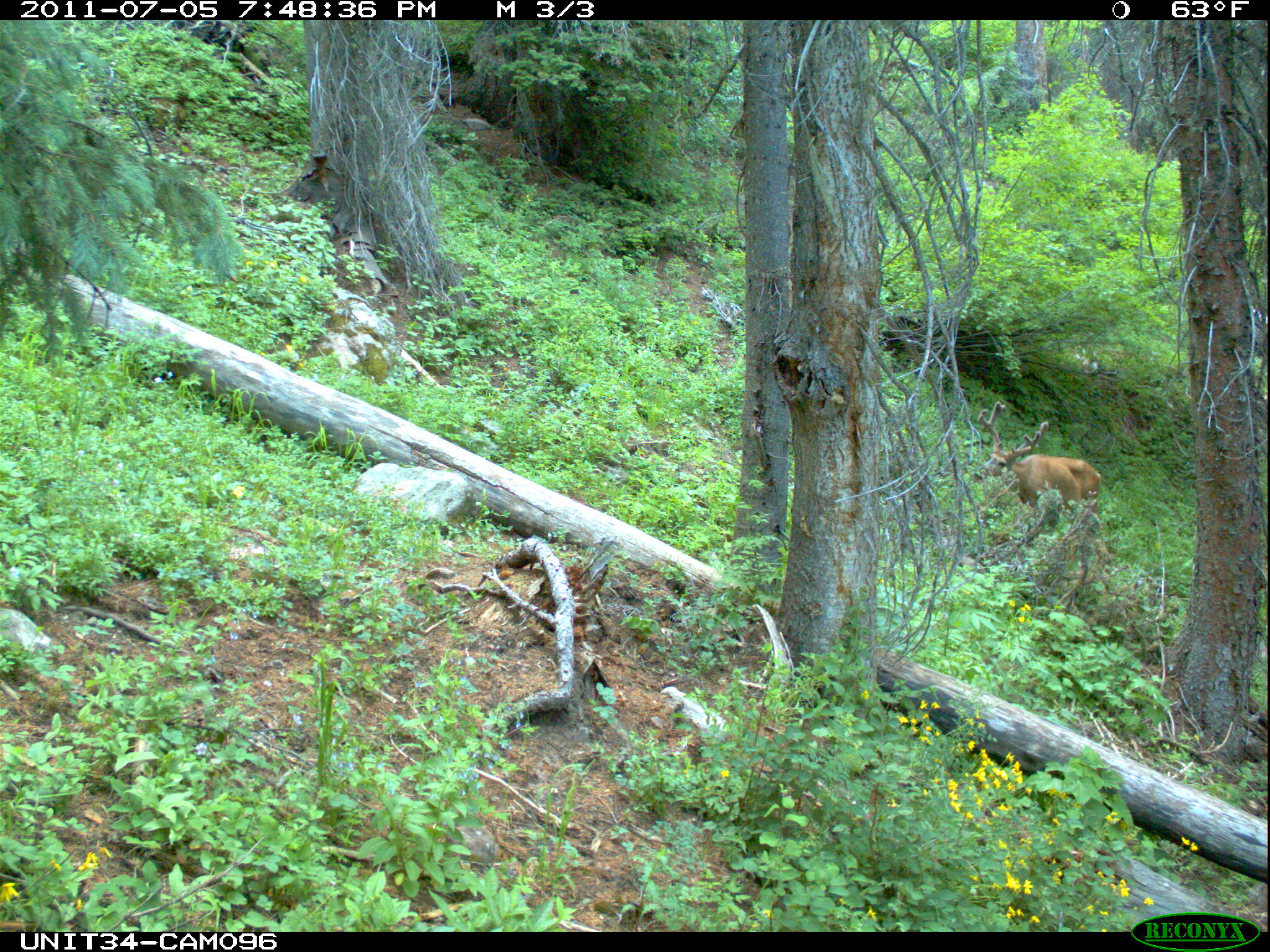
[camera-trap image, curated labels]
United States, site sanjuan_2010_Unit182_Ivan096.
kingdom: Animalia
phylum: Chordata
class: Mammalia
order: Artiodactyla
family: Cervidae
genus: Odocoileus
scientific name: Odocoileus hemionus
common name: mule deer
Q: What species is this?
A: Odocoileus hemionus (mule deer).